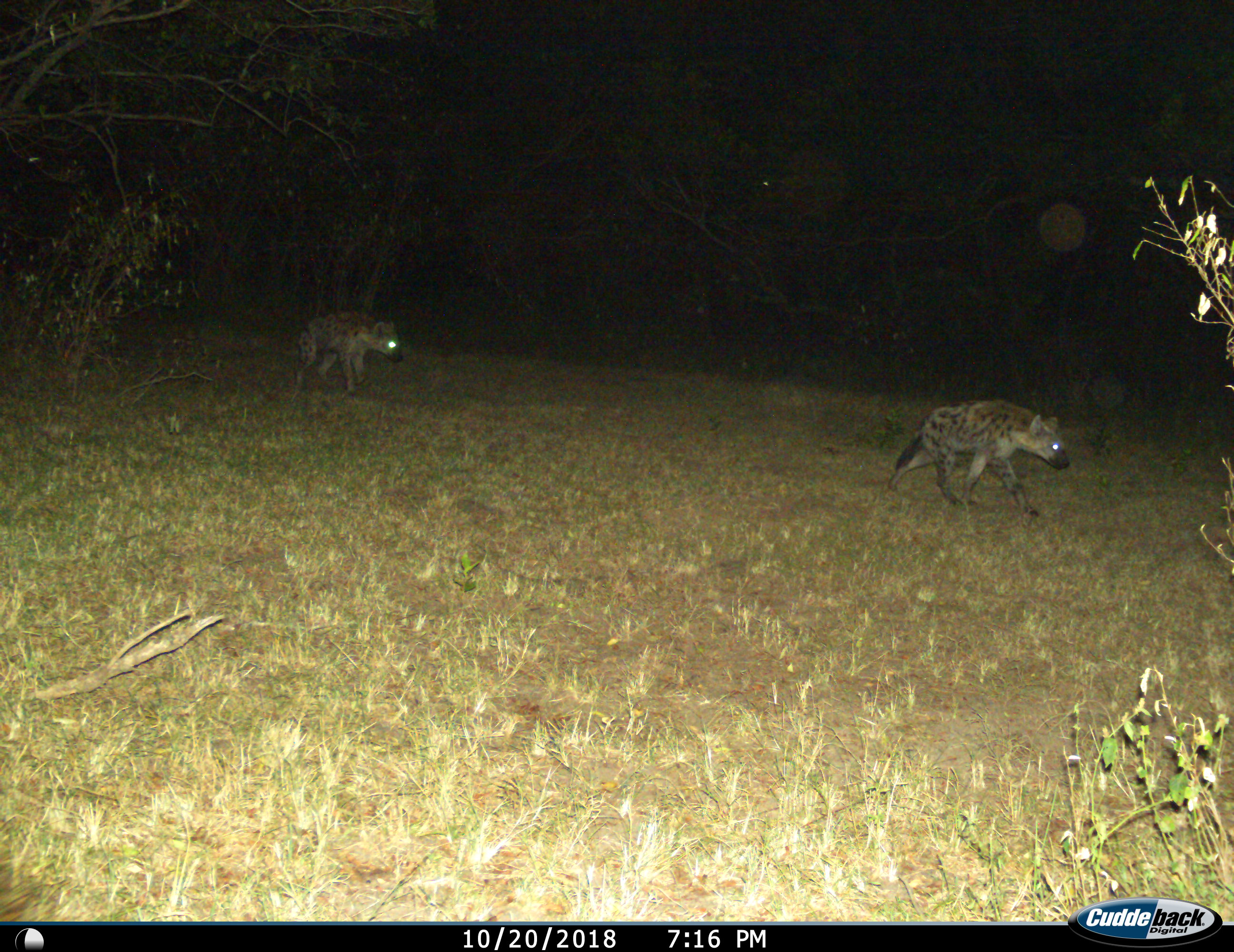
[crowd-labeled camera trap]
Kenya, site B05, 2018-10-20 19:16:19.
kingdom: Animalia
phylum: Chordata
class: Mammalia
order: Carnivora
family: Hyaenidae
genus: Crocuta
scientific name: Crocuta crocuta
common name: spotted hyena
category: hyenaspotted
Hyenaspotted (spotted hyena) (Crocuta crocuta), count 2. Behavior (volunteer vote fractions): standing 0%, resting 0%, moving 100%, interacting 0%. Young present (vote fraction): 0%. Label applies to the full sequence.